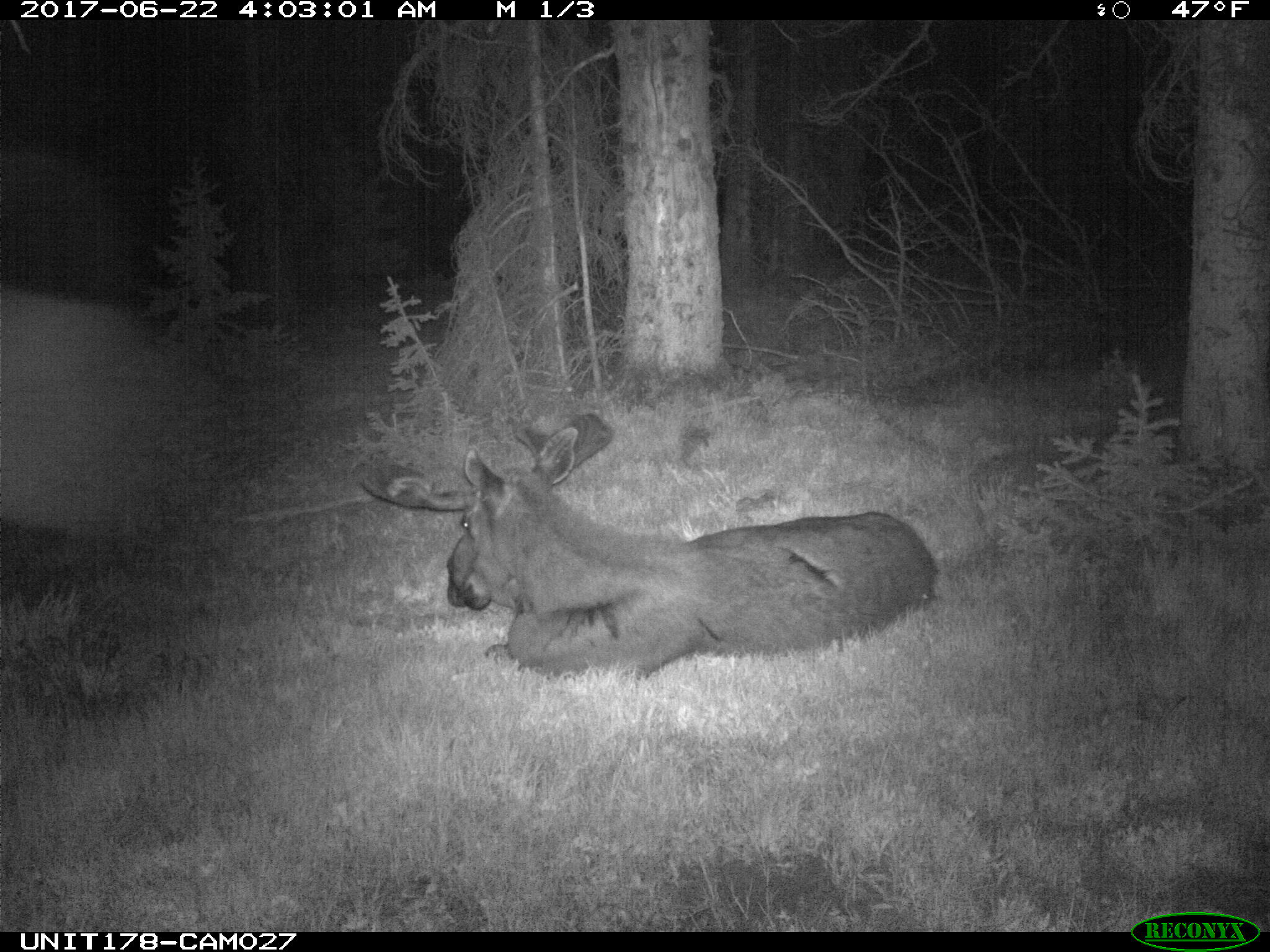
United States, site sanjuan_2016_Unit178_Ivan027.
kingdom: Animalia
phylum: Chordata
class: Mammalia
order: Artiodactyla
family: Cervidae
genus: Alces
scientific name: Alces alces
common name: moose